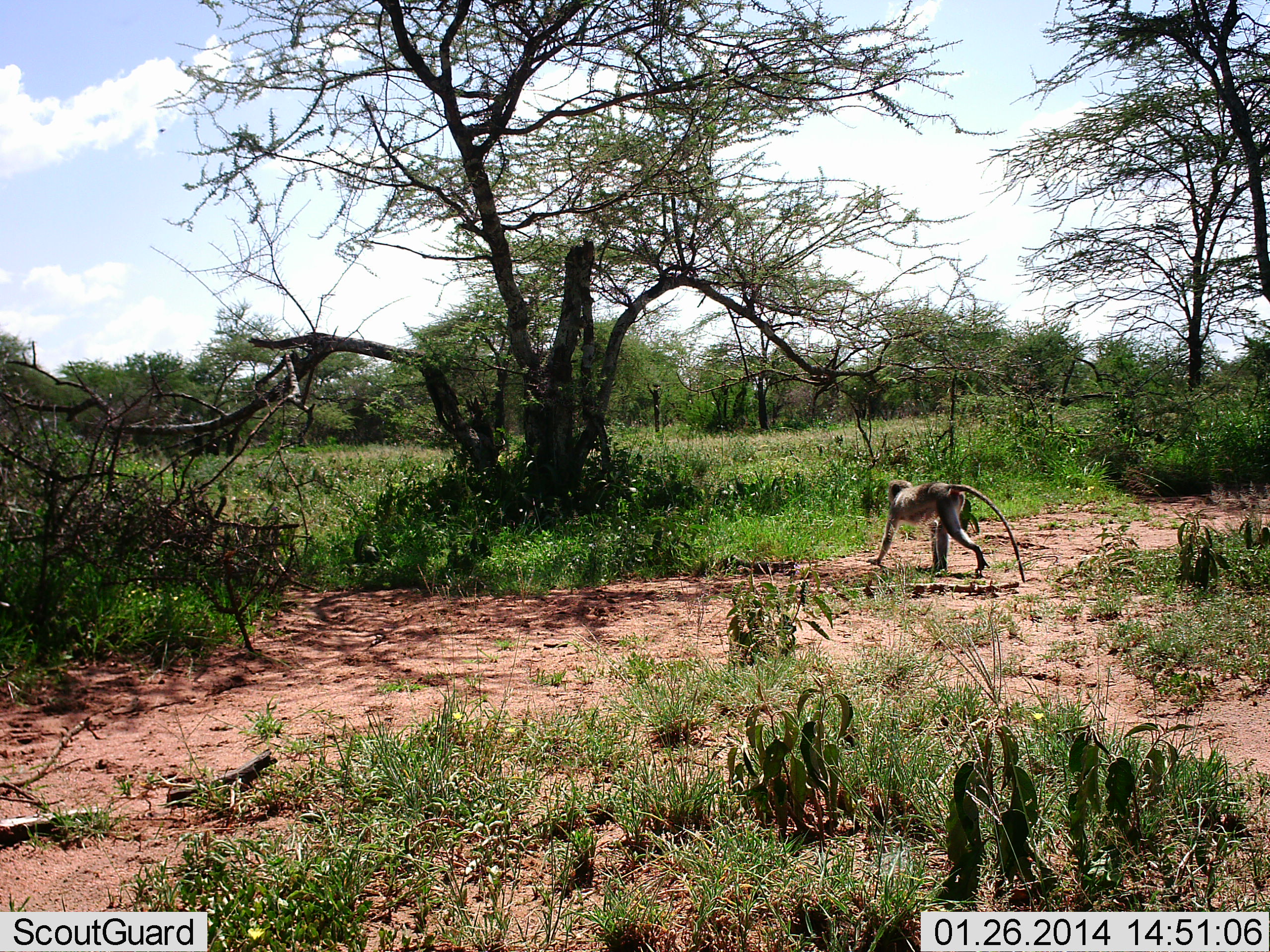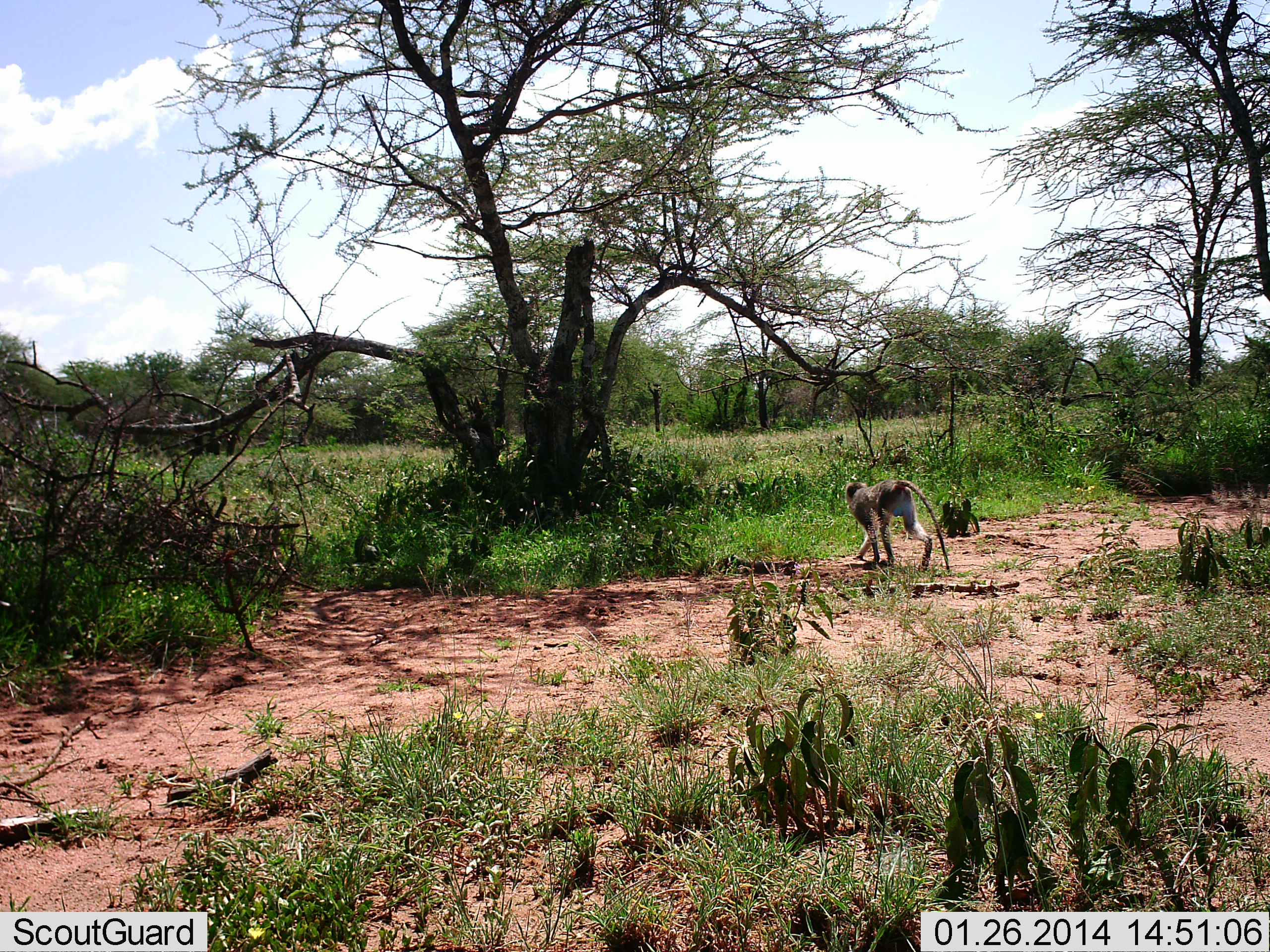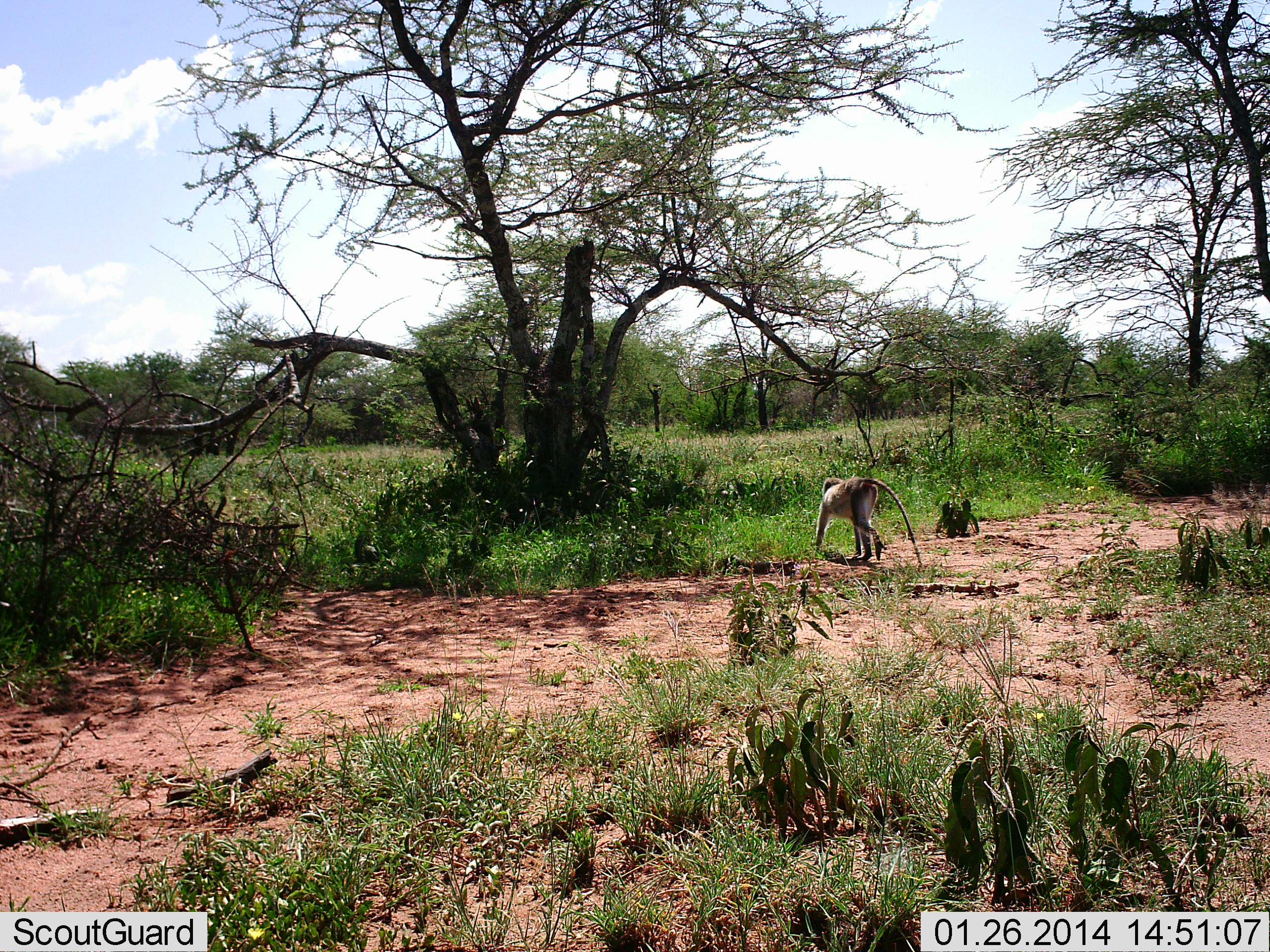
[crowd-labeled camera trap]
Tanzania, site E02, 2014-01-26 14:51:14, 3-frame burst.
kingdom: Animalia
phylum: Chordata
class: Mammalia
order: Primates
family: Cercopithecidae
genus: Chlorocebus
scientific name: Chlorocebus pygerythrus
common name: vervet monkey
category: monkeyvervet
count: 1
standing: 20%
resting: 0%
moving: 100%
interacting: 0%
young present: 0%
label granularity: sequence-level